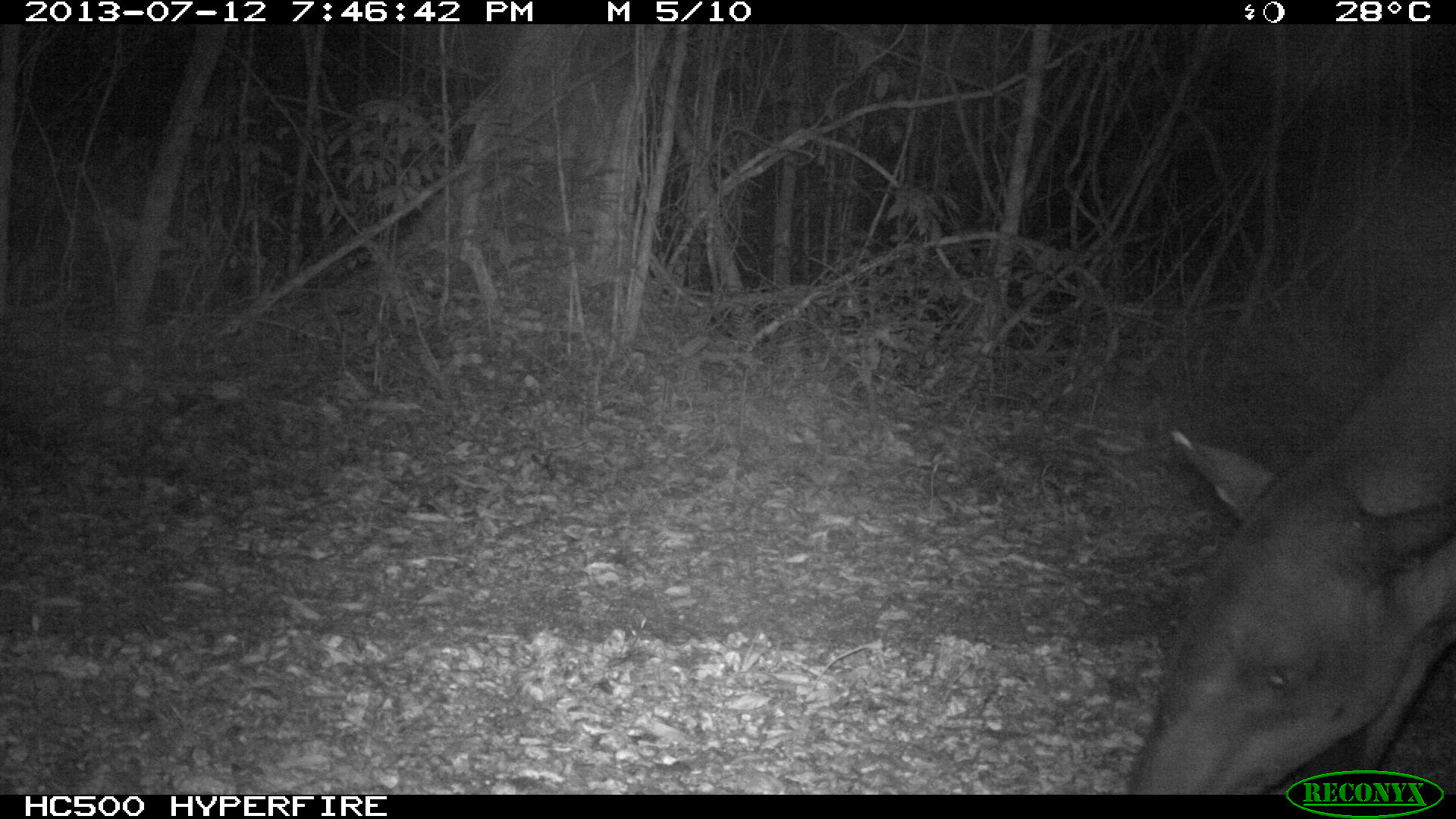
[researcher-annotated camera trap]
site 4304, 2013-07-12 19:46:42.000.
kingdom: Animalia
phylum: Chordata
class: Mammalia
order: Perissodactyla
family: Tapiridae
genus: Tapirus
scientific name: Tapirus bairdii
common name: baird's tapir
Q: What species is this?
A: Tapirus bairdii (baird's tapir).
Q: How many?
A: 1.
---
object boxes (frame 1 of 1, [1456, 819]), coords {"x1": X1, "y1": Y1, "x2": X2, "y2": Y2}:
tapirus bairdii: {"x1": 1122, "y1": 279, "x2": 1456, "y2": 795}